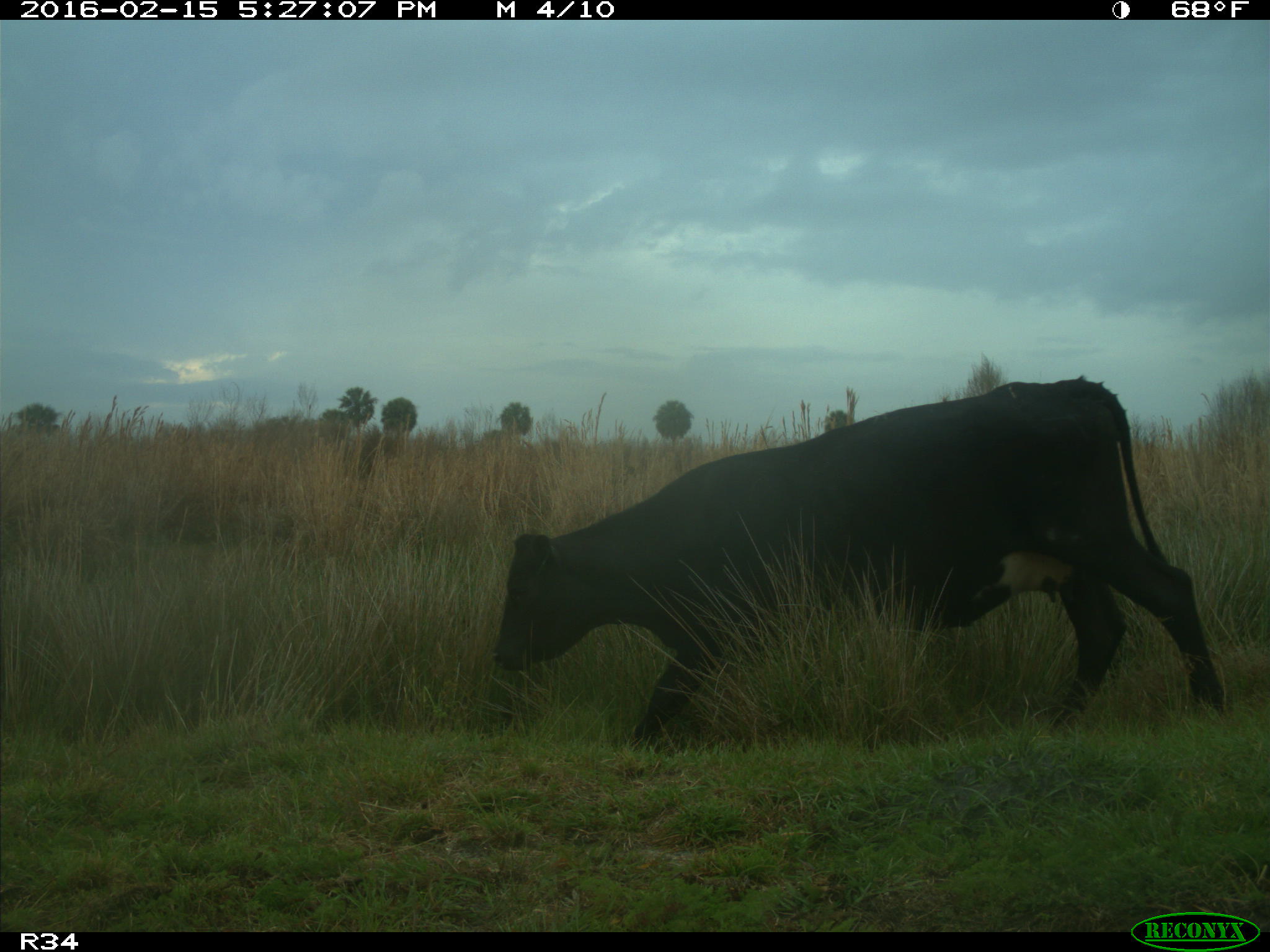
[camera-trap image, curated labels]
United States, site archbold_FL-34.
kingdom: Animalia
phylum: Chordata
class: Mammalia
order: Artiodactyla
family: Bovidae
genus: Bos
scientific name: Bos taurus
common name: domestic cow